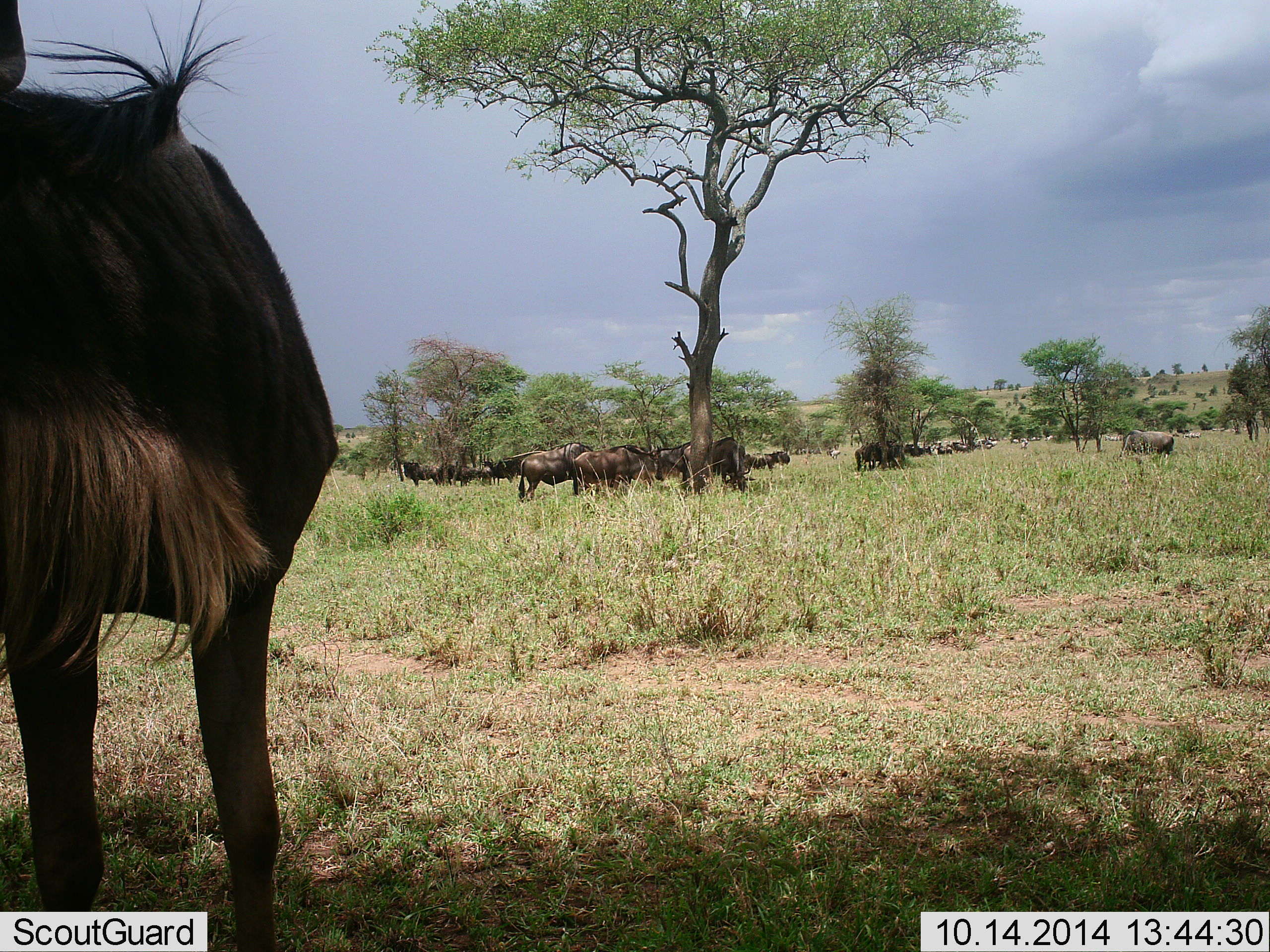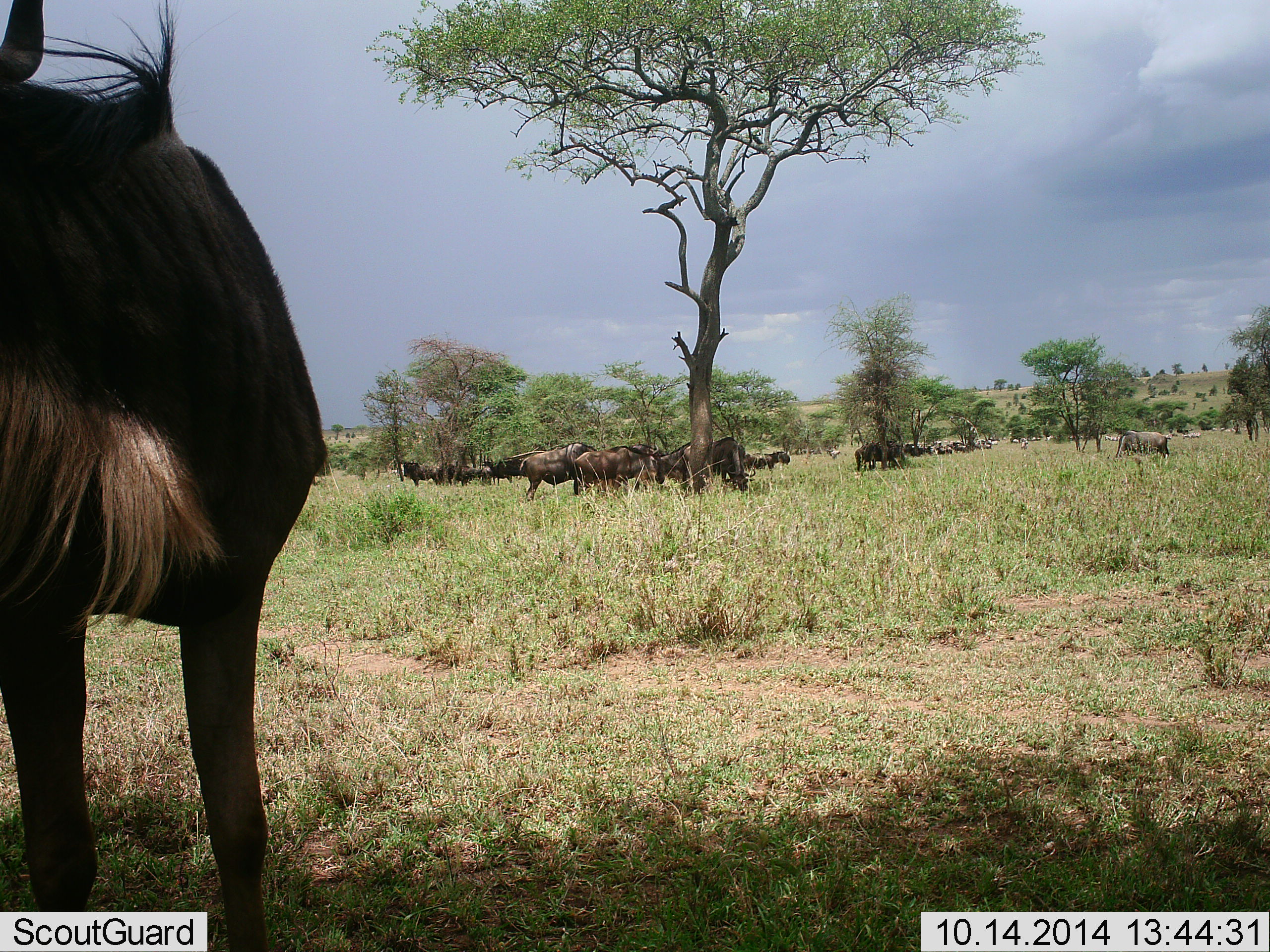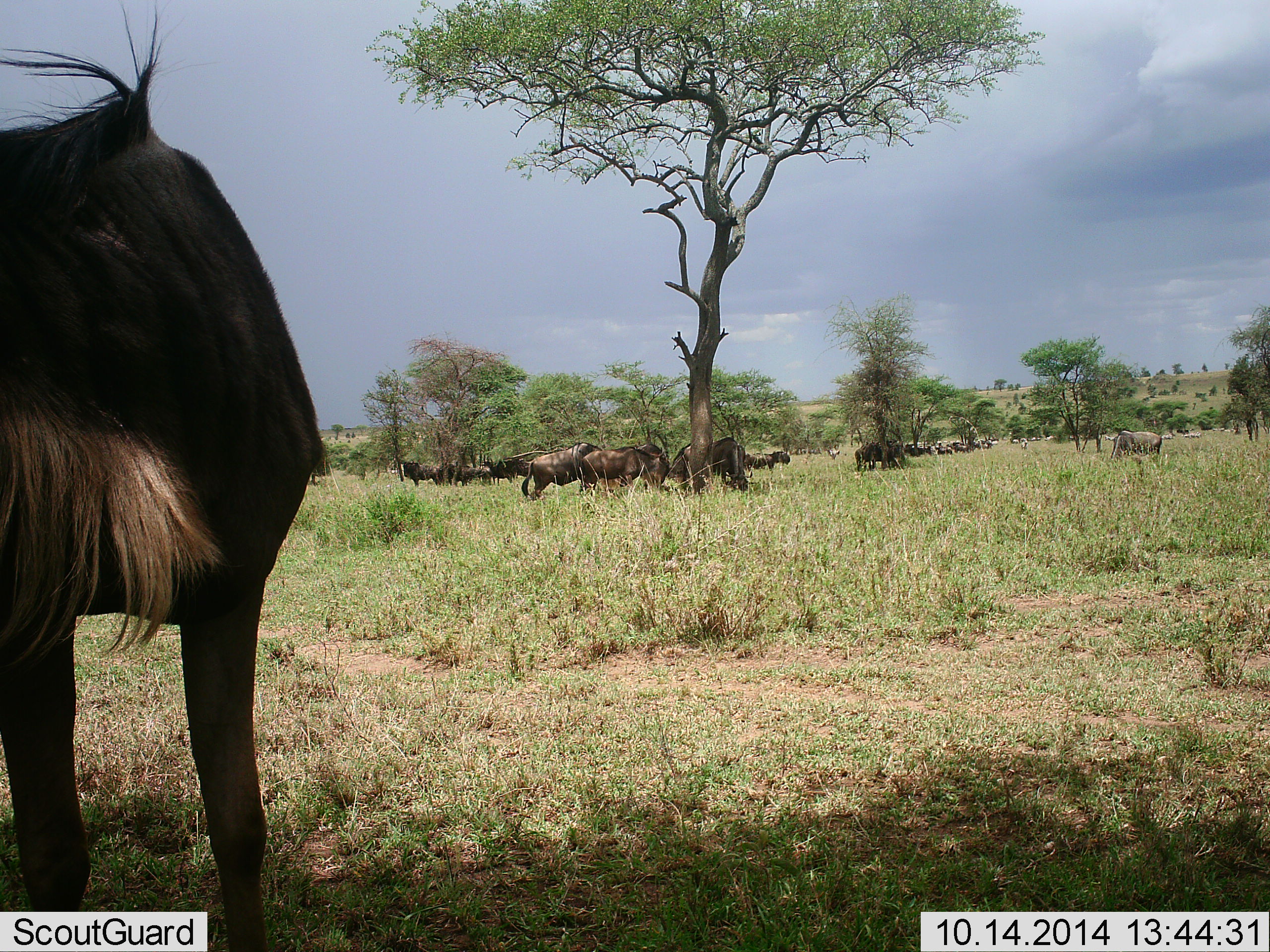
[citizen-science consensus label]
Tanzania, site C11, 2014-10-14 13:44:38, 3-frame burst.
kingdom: Animalia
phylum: Chordata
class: Mammalia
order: Artiodactyla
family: Bovidae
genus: Connochaetes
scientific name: Connochaetes taurinus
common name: blue wildebeest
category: wildebeest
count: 11-50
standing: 82%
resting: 9%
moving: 27%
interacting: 18%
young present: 0%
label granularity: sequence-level